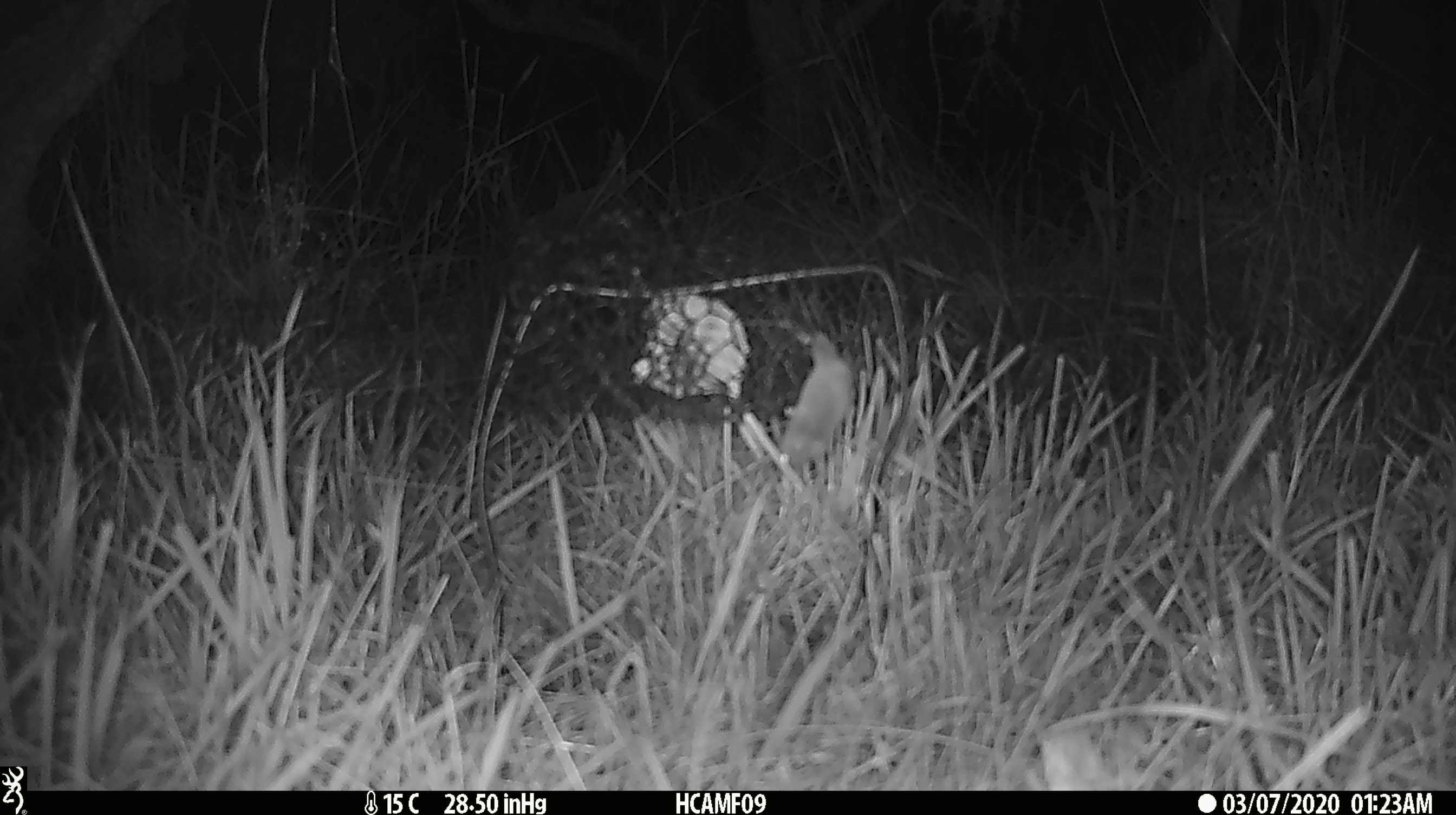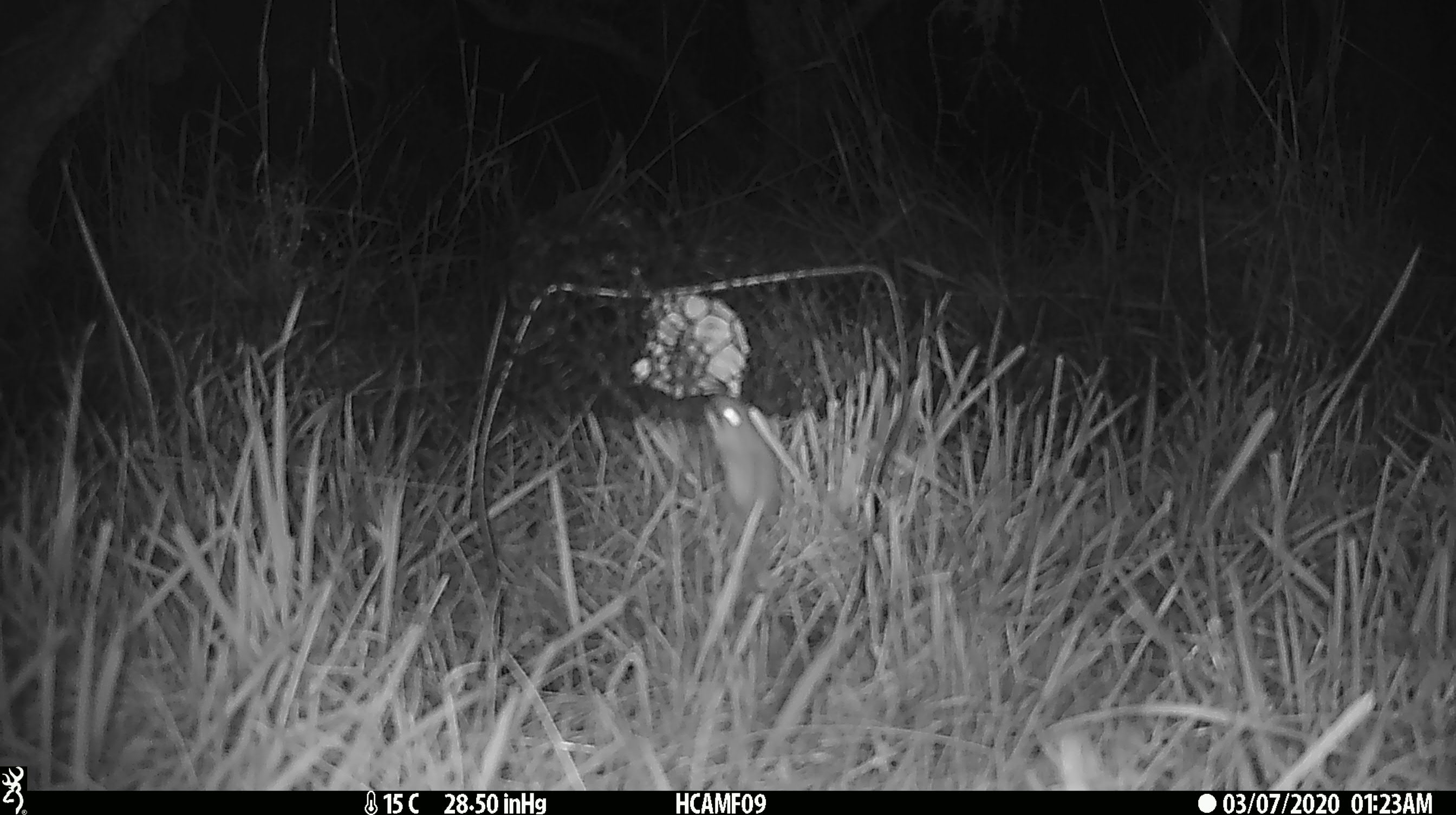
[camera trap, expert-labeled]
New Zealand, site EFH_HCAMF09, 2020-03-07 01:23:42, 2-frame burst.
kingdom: Animalia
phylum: Chordata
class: Mammalia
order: Rodentia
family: Muridae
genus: Mus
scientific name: Mus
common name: mouse